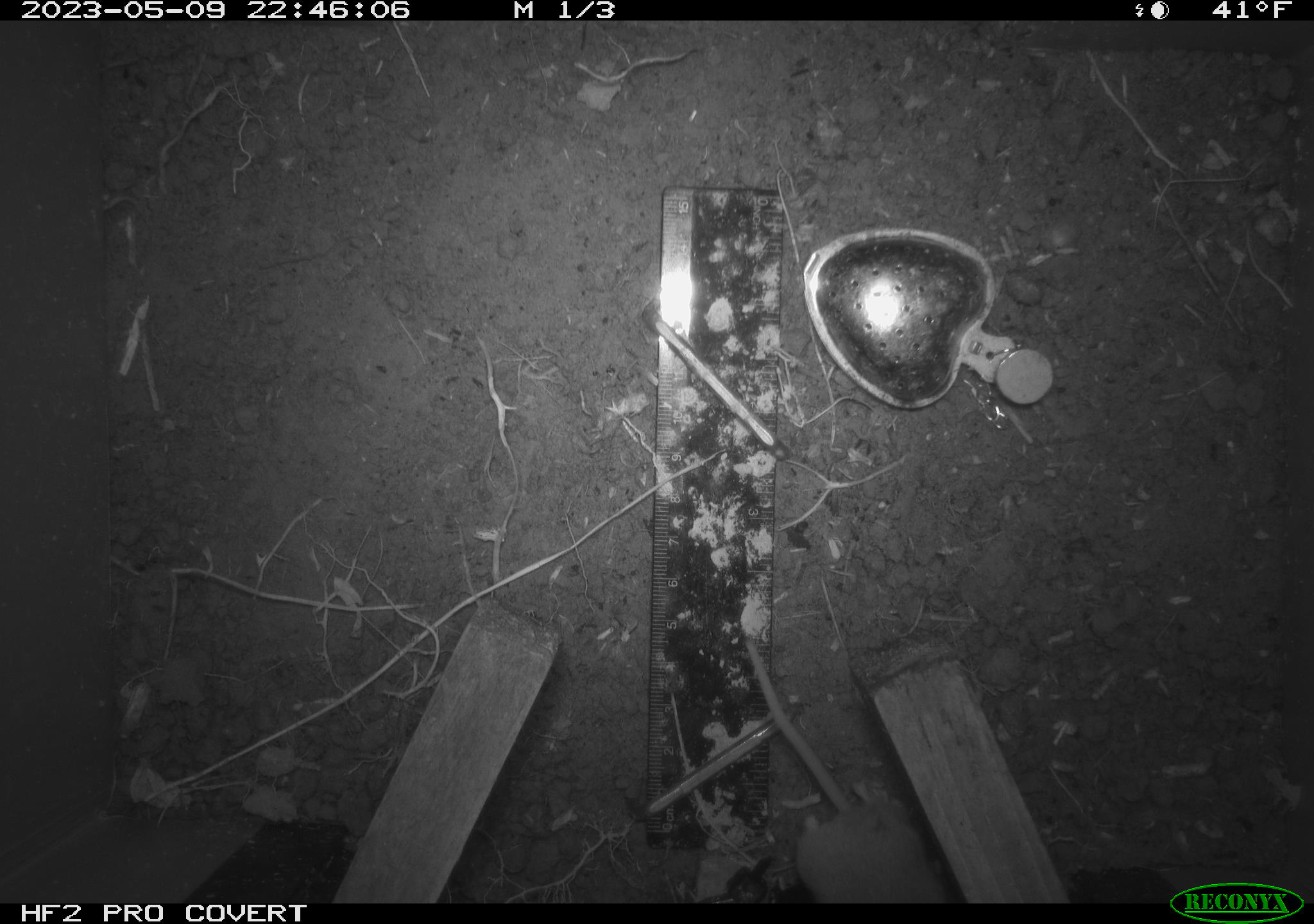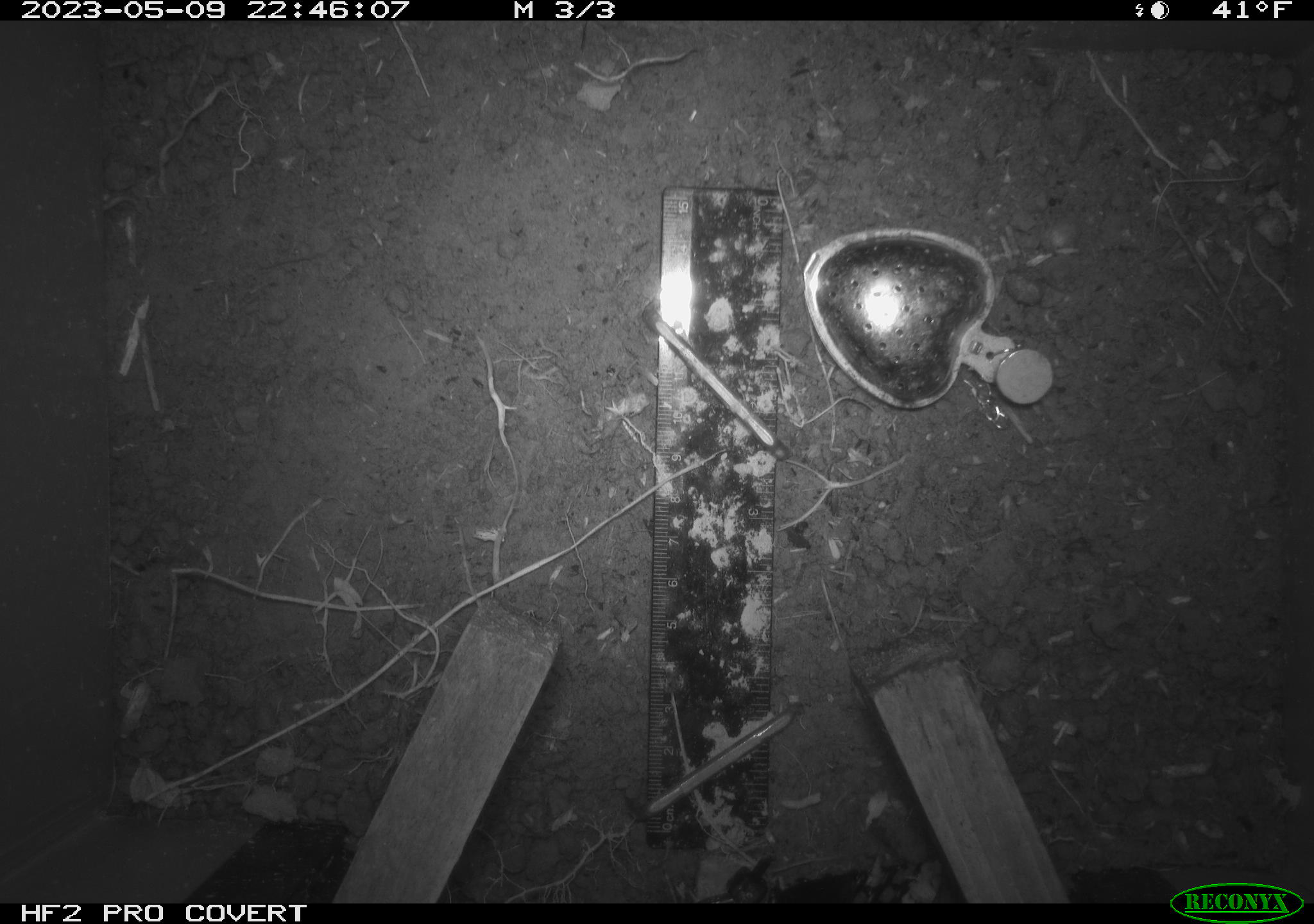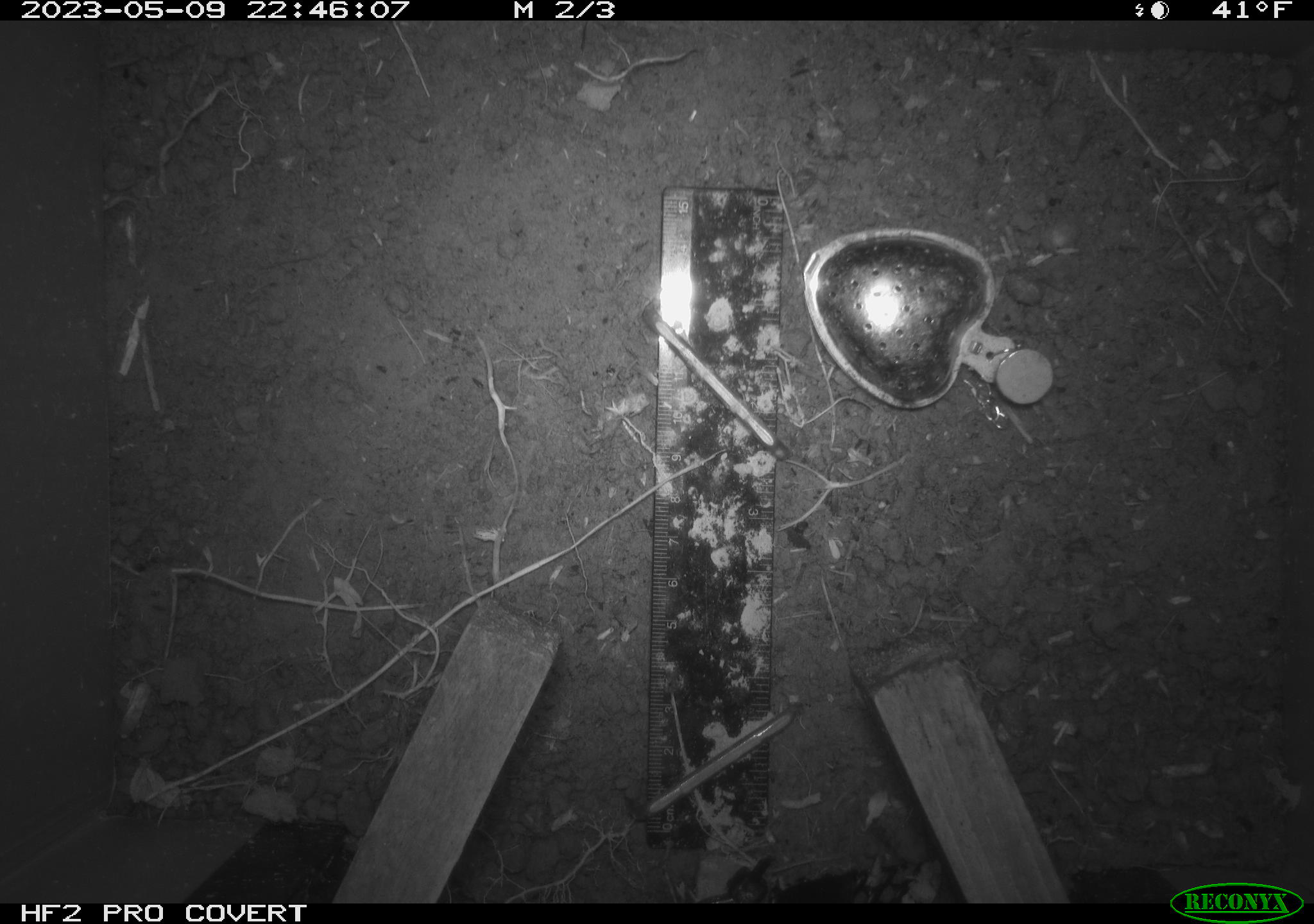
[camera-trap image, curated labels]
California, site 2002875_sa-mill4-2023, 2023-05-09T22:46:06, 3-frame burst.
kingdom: Animalia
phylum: Chordata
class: Mammalia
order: Rodentia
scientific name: Rodentia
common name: mouse species